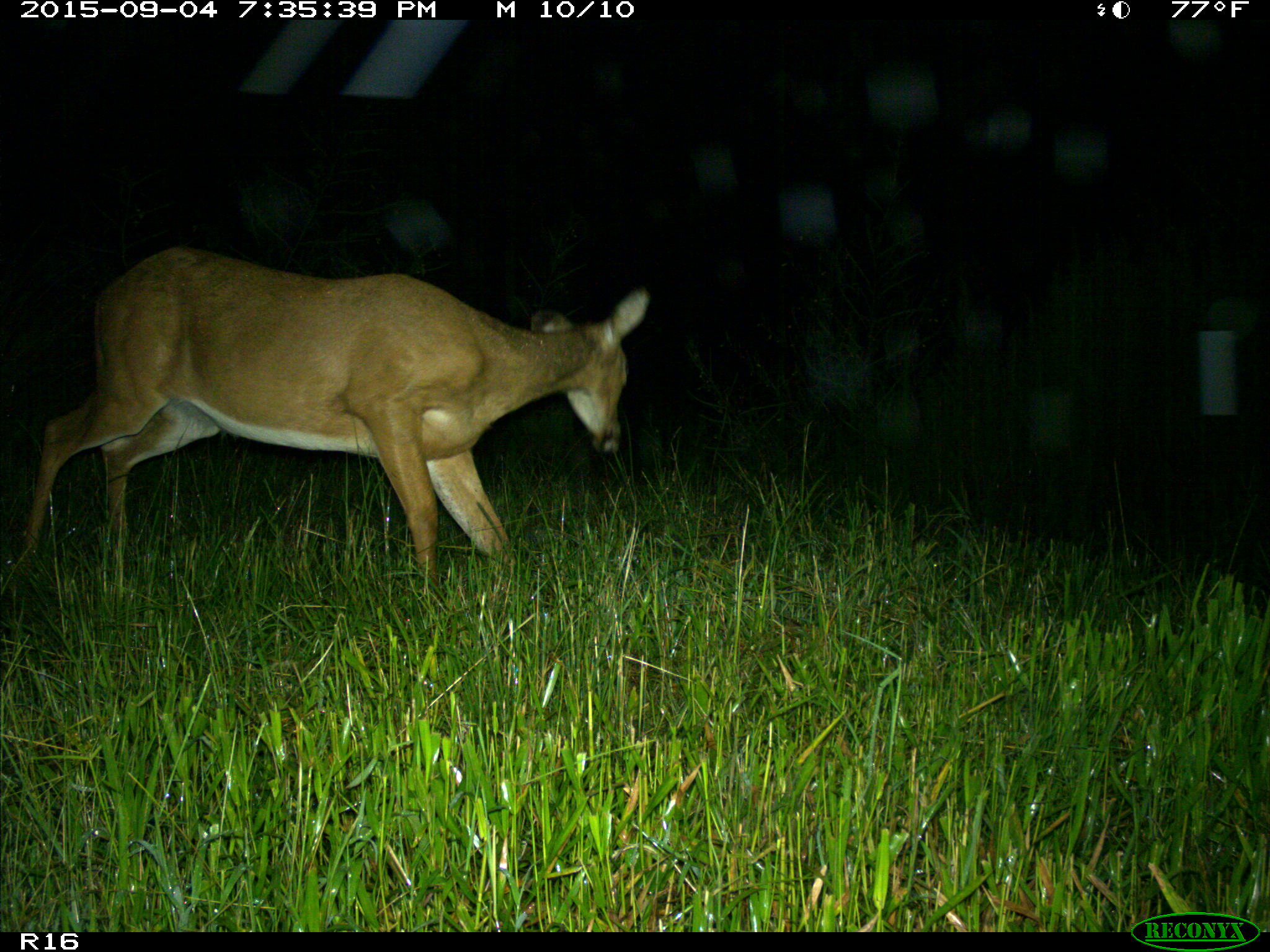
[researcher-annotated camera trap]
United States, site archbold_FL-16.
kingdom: Animalia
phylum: Chordata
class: Mammalia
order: Artiodactyla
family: Cervidae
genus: Odocoileus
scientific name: Odocoileus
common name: deer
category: unidentified deer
Unidentified deer (deer) (Odocoileus).